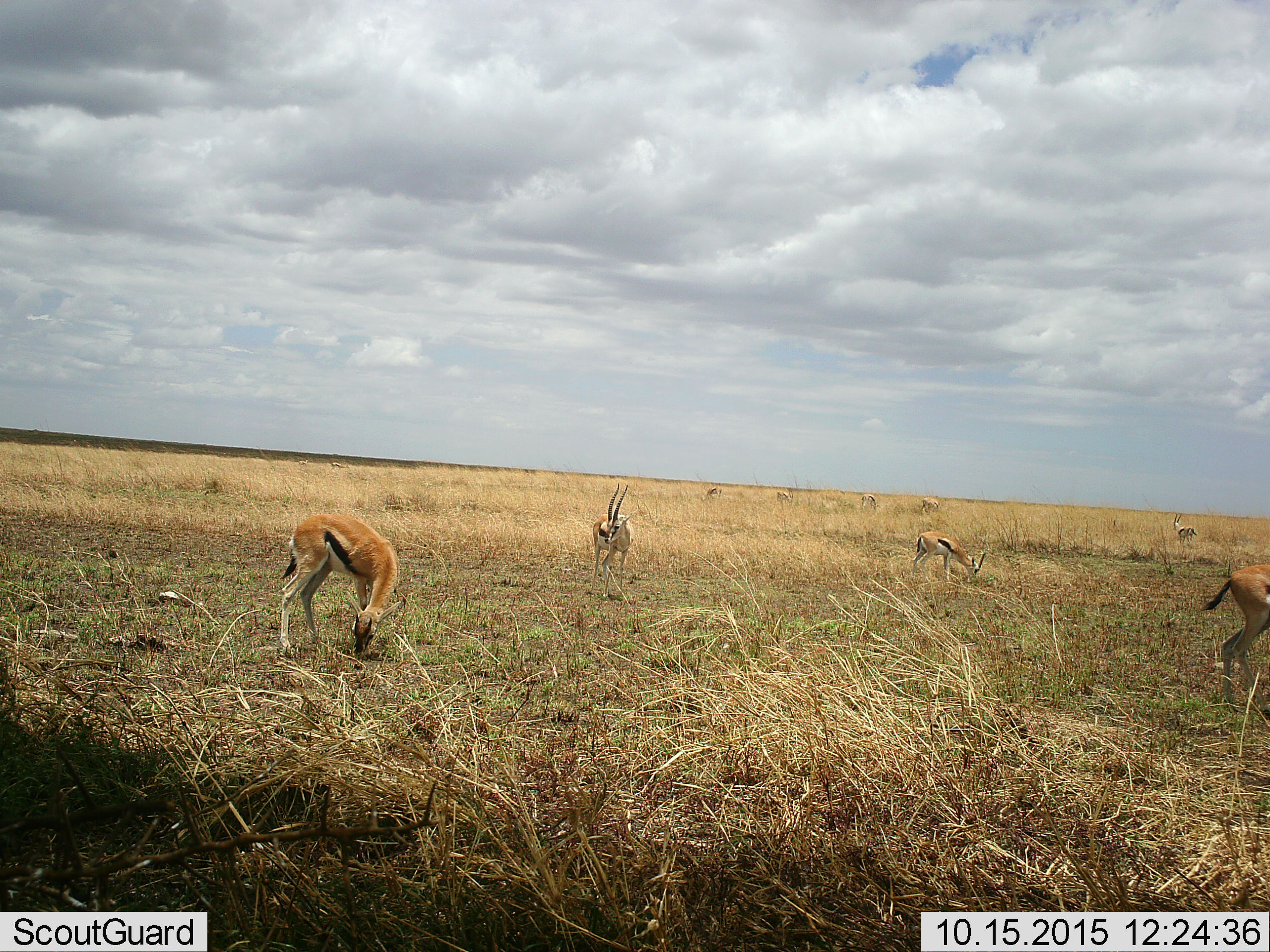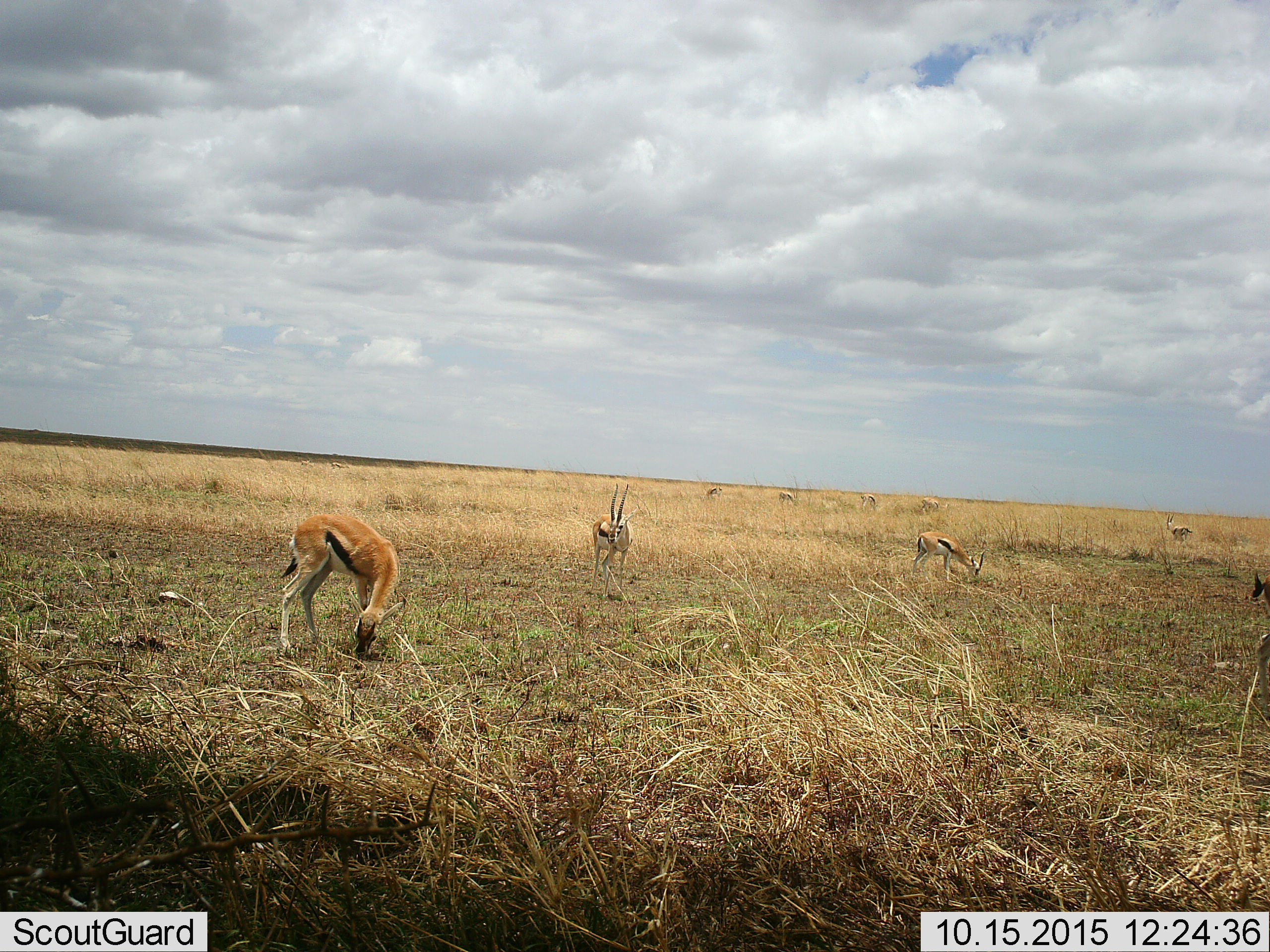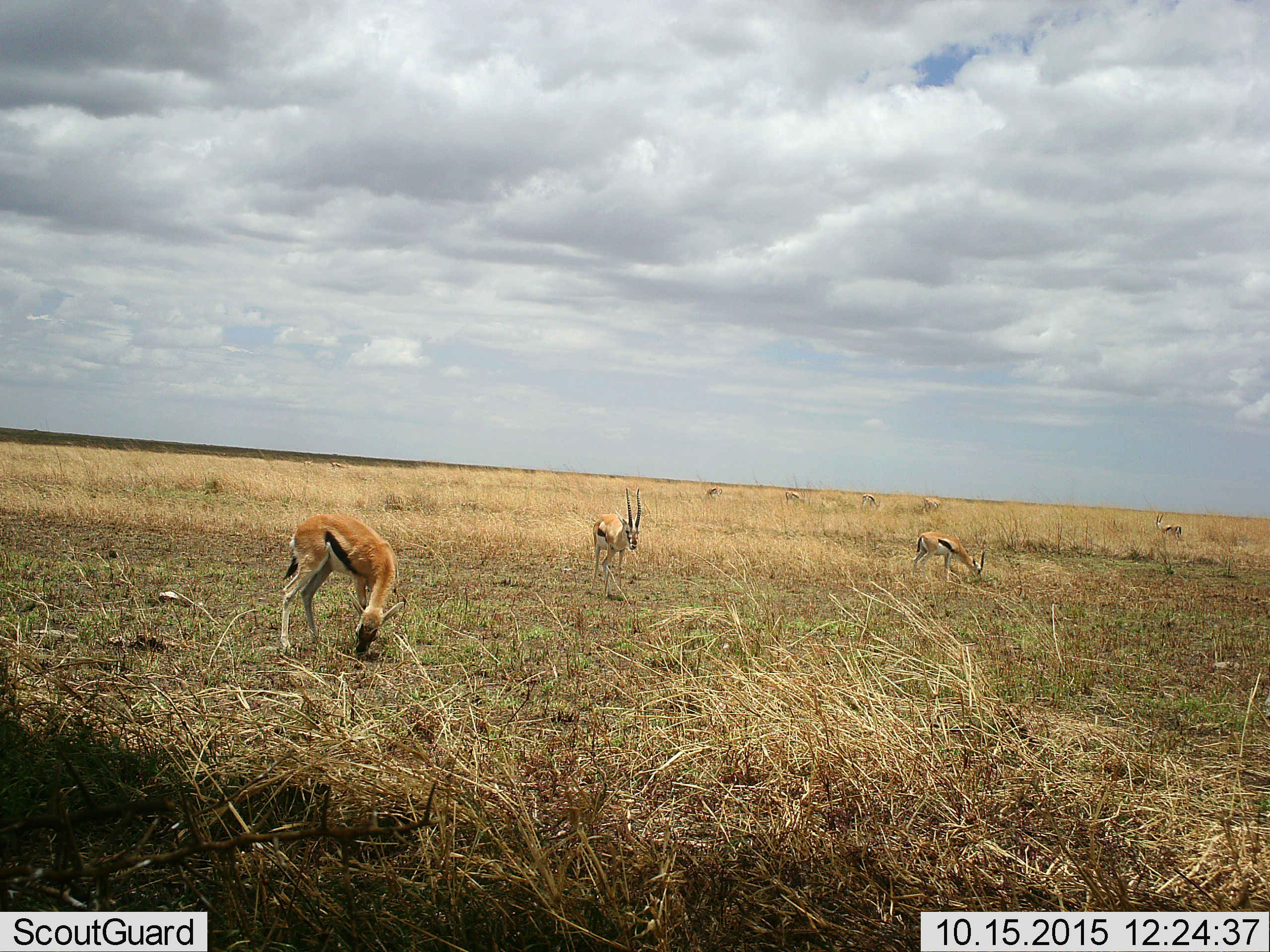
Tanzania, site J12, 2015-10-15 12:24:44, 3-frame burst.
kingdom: Animalia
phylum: Chordata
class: Mammalia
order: Artiodactyla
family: Bovidae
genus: Eudorcas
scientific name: Eudorcas thomsonii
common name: thomson's gazelle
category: gazellethomsons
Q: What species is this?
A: Gazellethomsons (thomson's gazelle) (Eudorcas thomsonii).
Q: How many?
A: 10.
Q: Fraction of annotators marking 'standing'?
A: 62%.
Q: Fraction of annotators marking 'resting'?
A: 0%.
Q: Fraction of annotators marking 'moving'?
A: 62%.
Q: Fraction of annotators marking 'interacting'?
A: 0%.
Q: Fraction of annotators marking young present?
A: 0%.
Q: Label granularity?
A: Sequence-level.